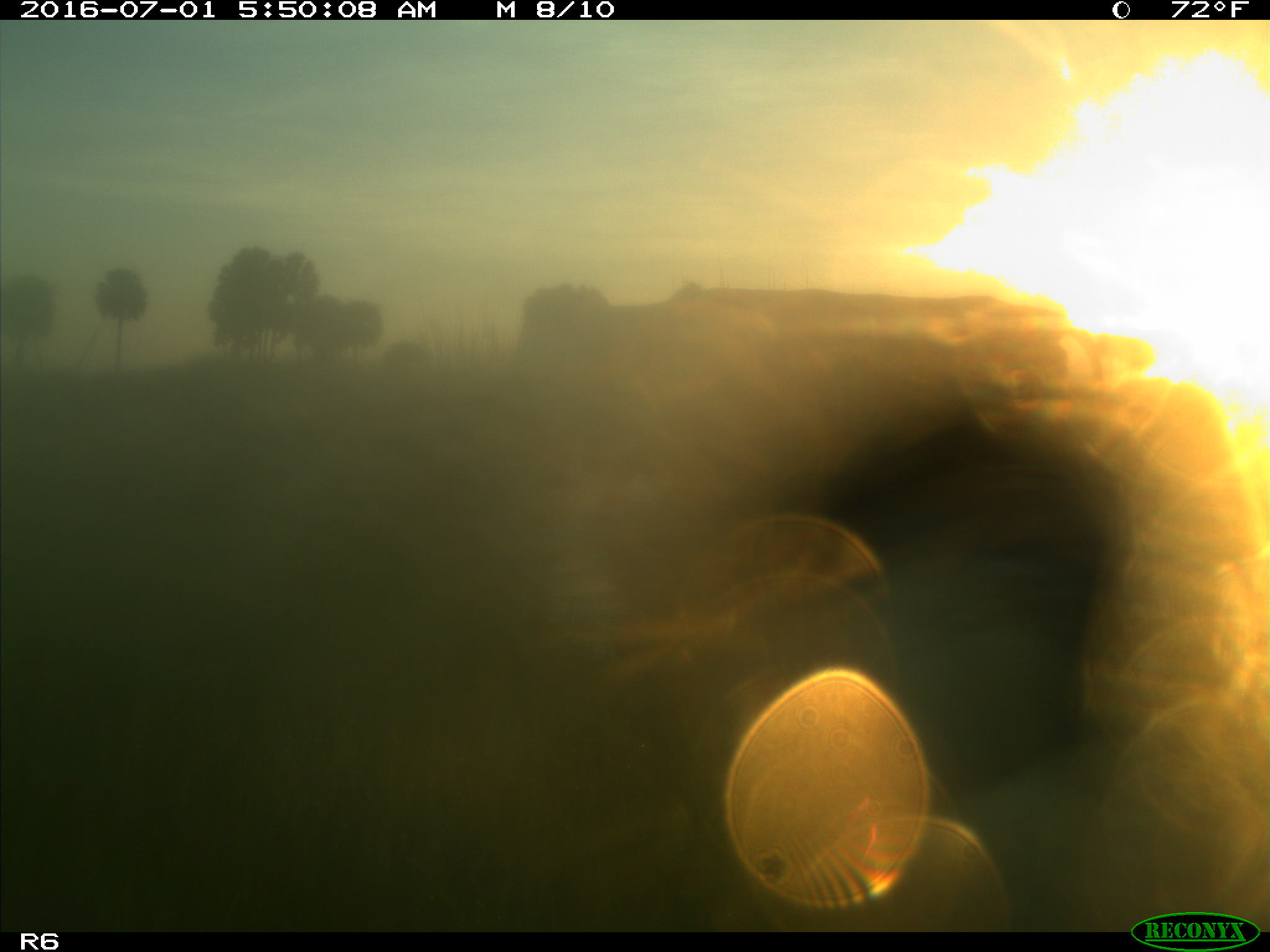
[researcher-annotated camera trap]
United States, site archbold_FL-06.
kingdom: Animalia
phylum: Chordata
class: Mammalia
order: Artiodactyla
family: Bovidae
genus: Bos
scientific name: Bos taurus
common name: domestic cow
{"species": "Bos taurus (domestic cow)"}